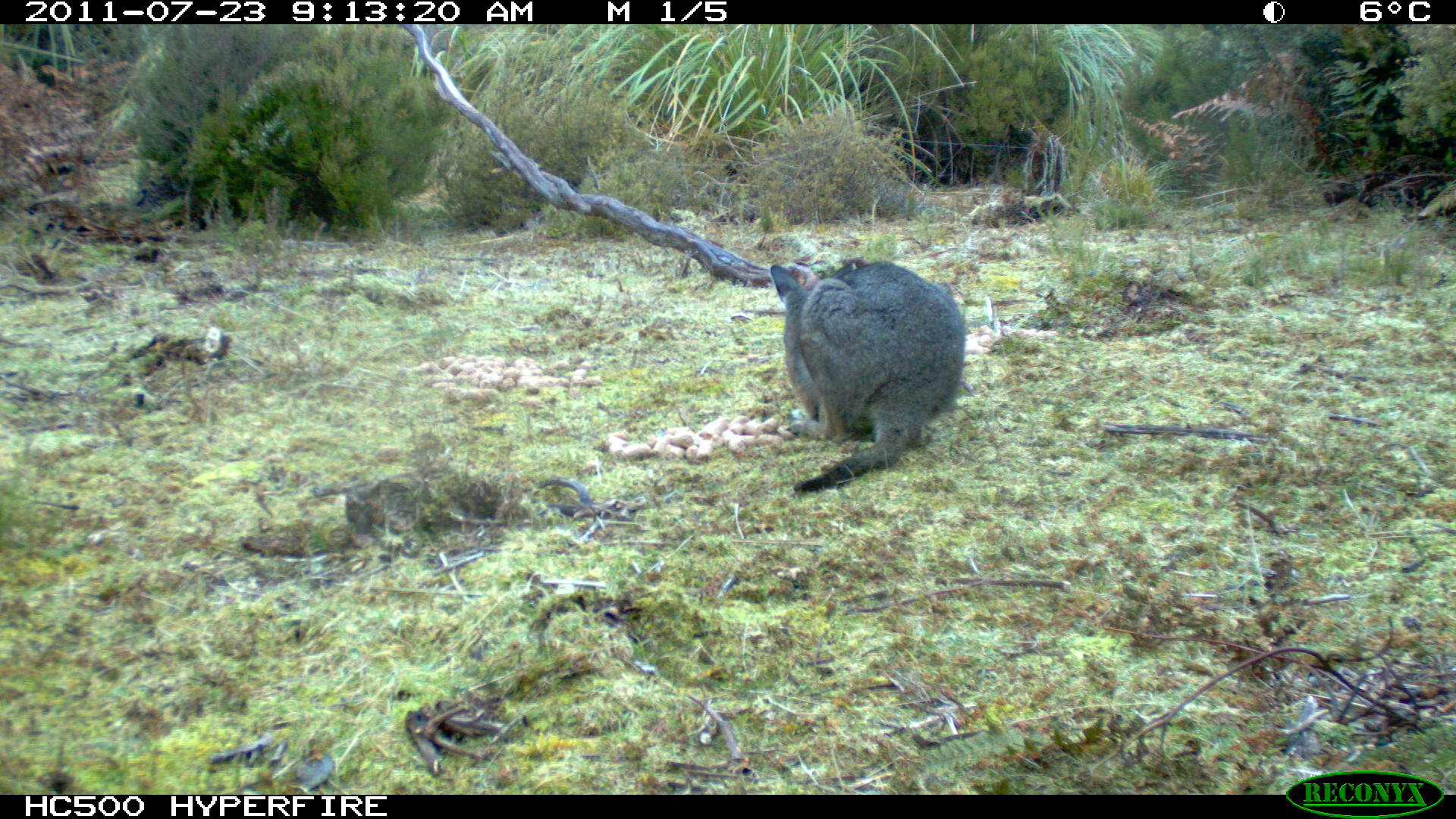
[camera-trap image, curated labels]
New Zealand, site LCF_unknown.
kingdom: Animalia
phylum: Chordata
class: Mammalia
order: Diprotodontia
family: Macropodidae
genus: Notamacropus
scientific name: Notamacropus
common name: wallaby